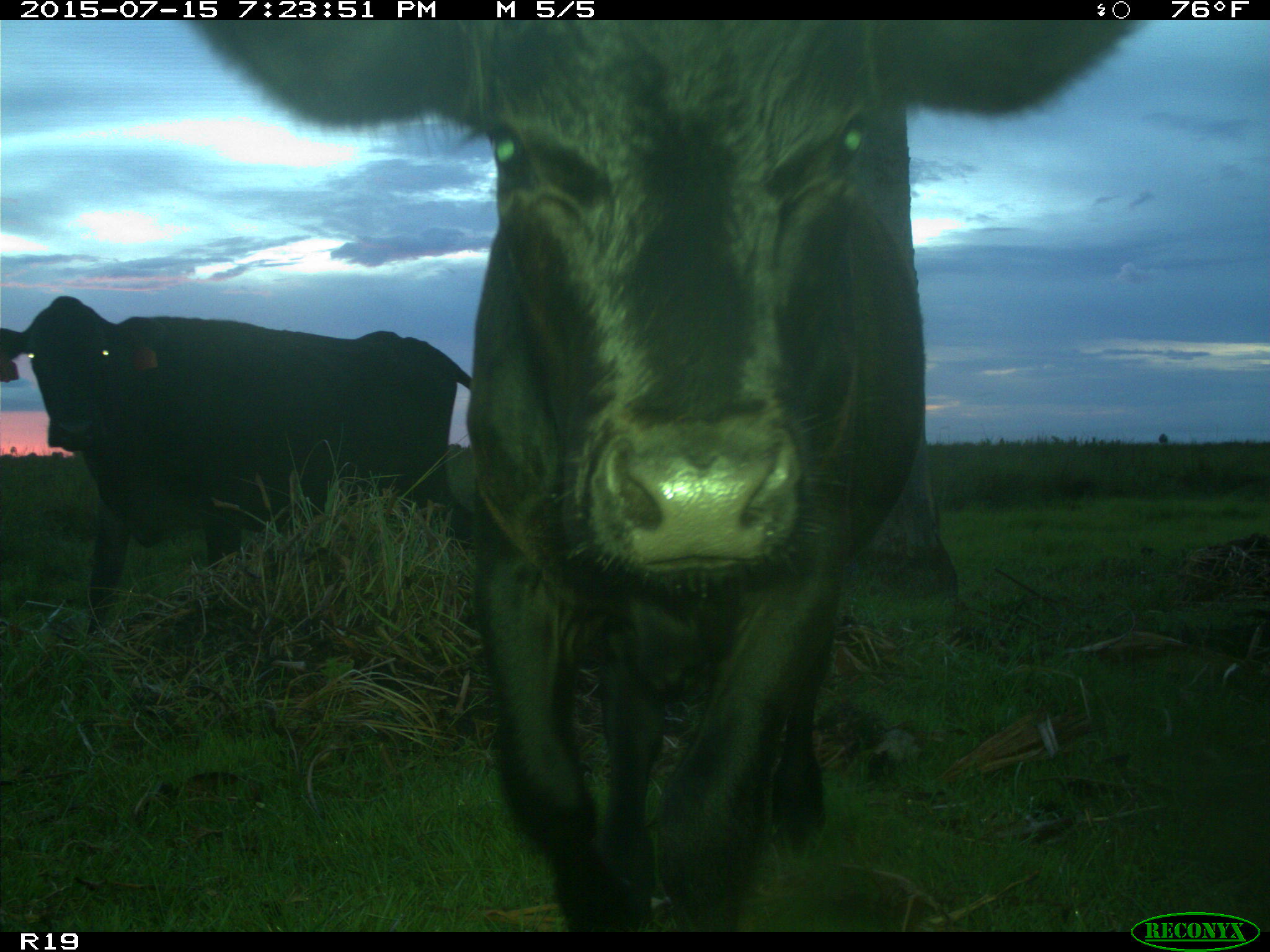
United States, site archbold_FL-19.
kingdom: Animalia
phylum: Chordata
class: Mammalia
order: Artiodactyla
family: Bovidae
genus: Bos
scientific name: Bos taurus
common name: domestic cow